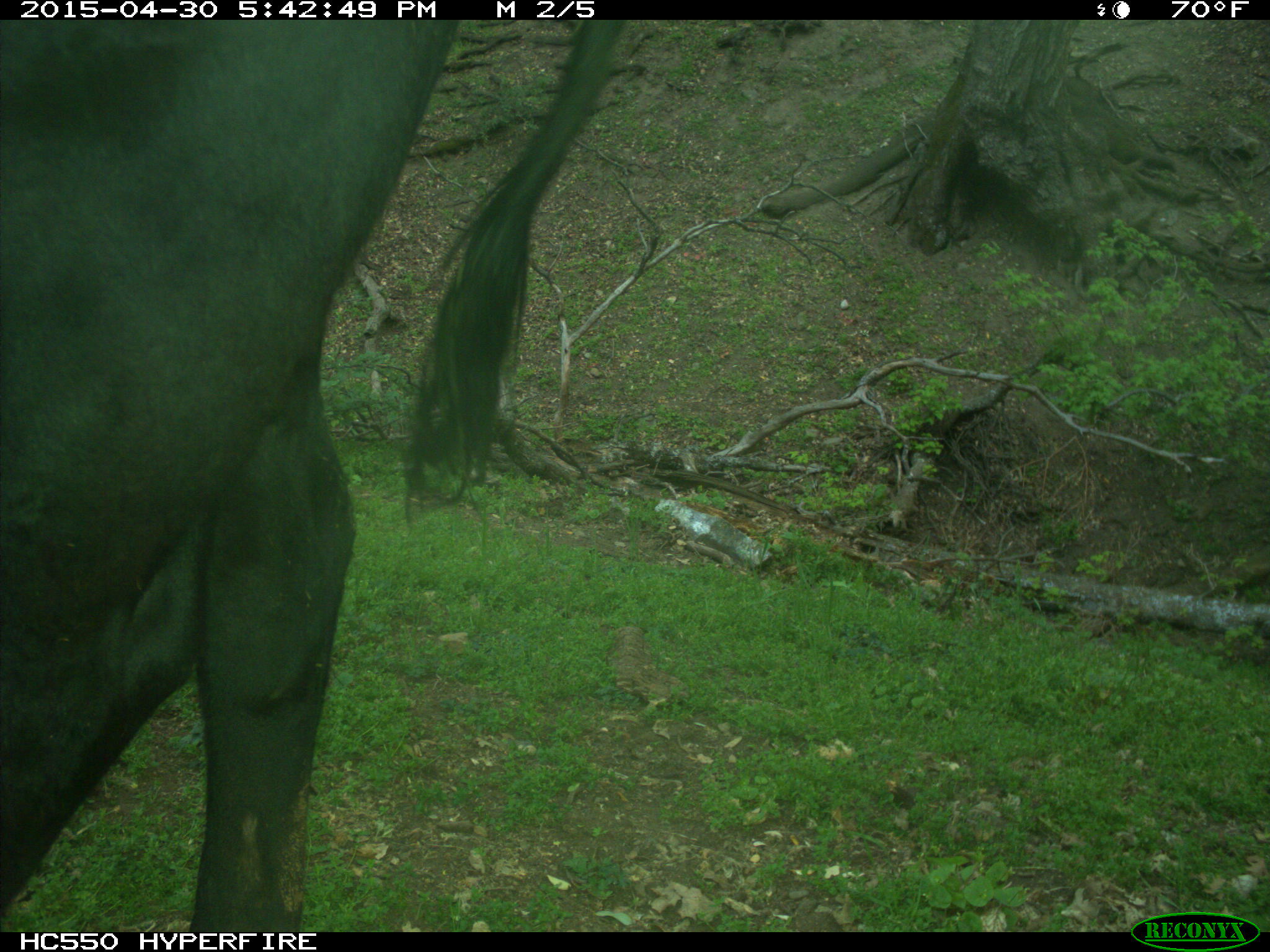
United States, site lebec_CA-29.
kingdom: Animalia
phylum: Chordata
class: Mammalia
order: Artiodactyla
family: Bovidae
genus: Bos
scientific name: Bos taurus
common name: domestic cow